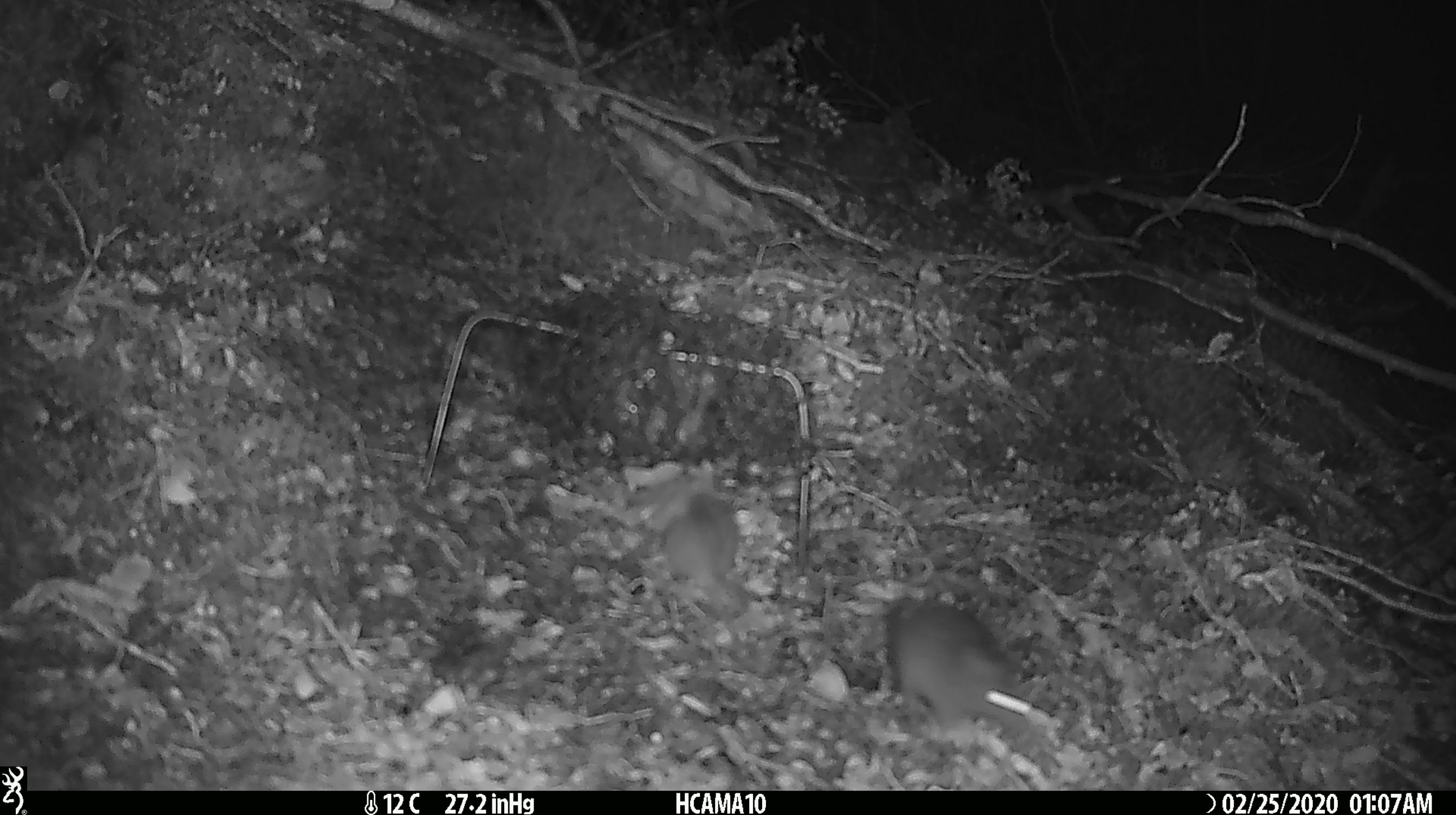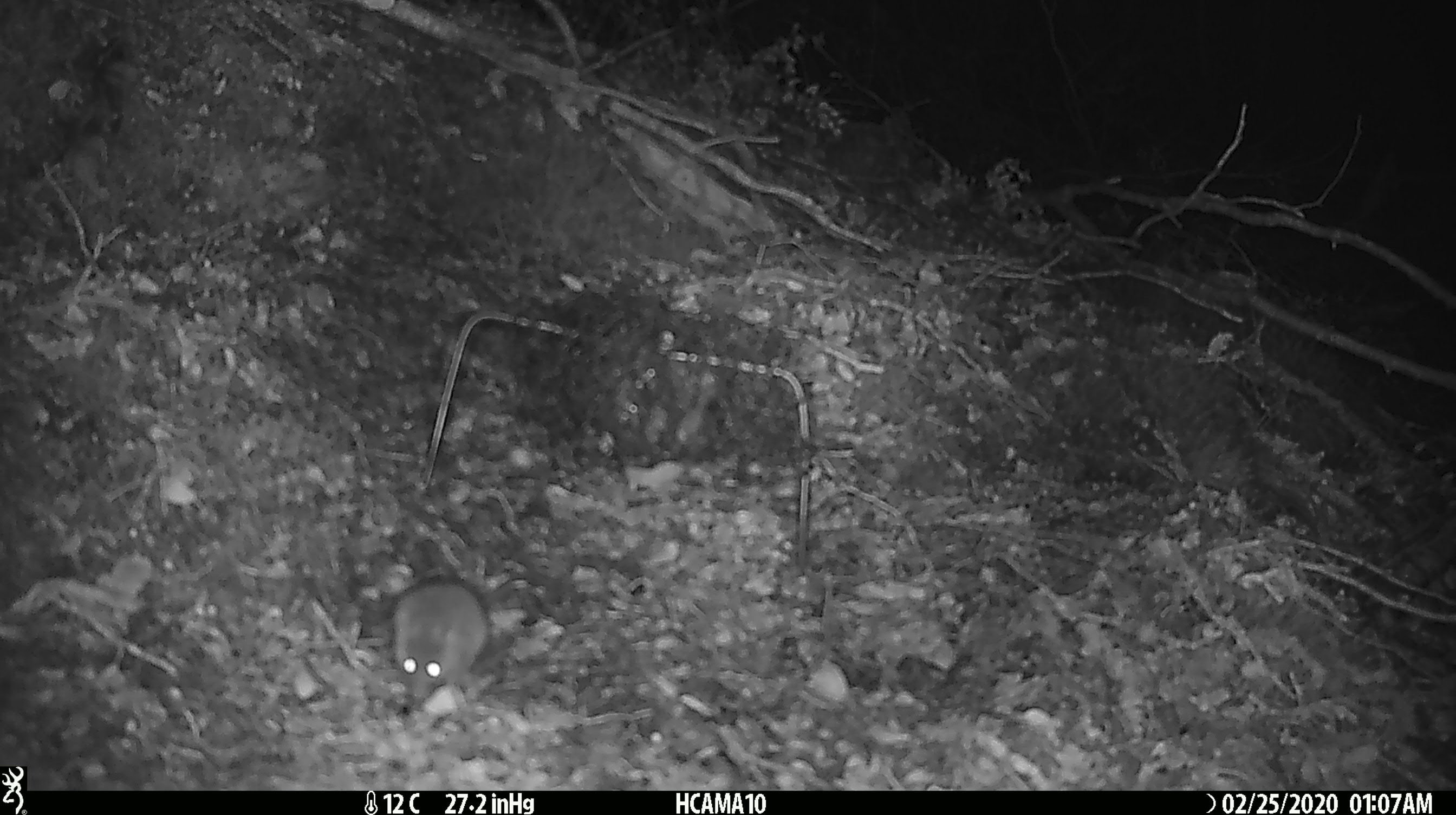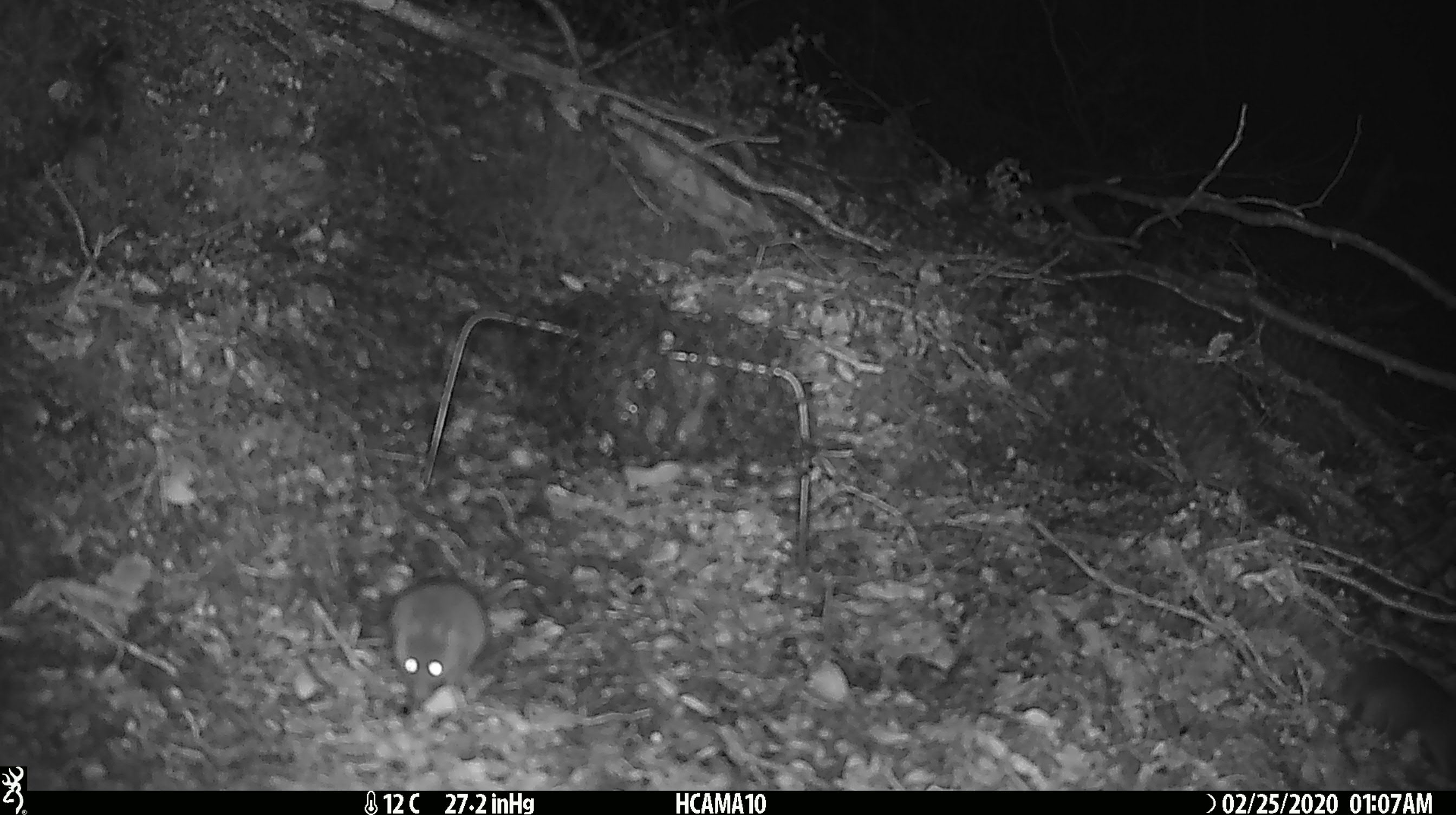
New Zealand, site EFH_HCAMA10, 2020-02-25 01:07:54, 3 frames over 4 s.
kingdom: Animalia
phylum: Chordata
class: Mammalia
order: Rodentia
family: Muridae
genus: Mus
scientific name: Mus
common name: mouse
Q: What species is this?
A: Mouse (Mus).